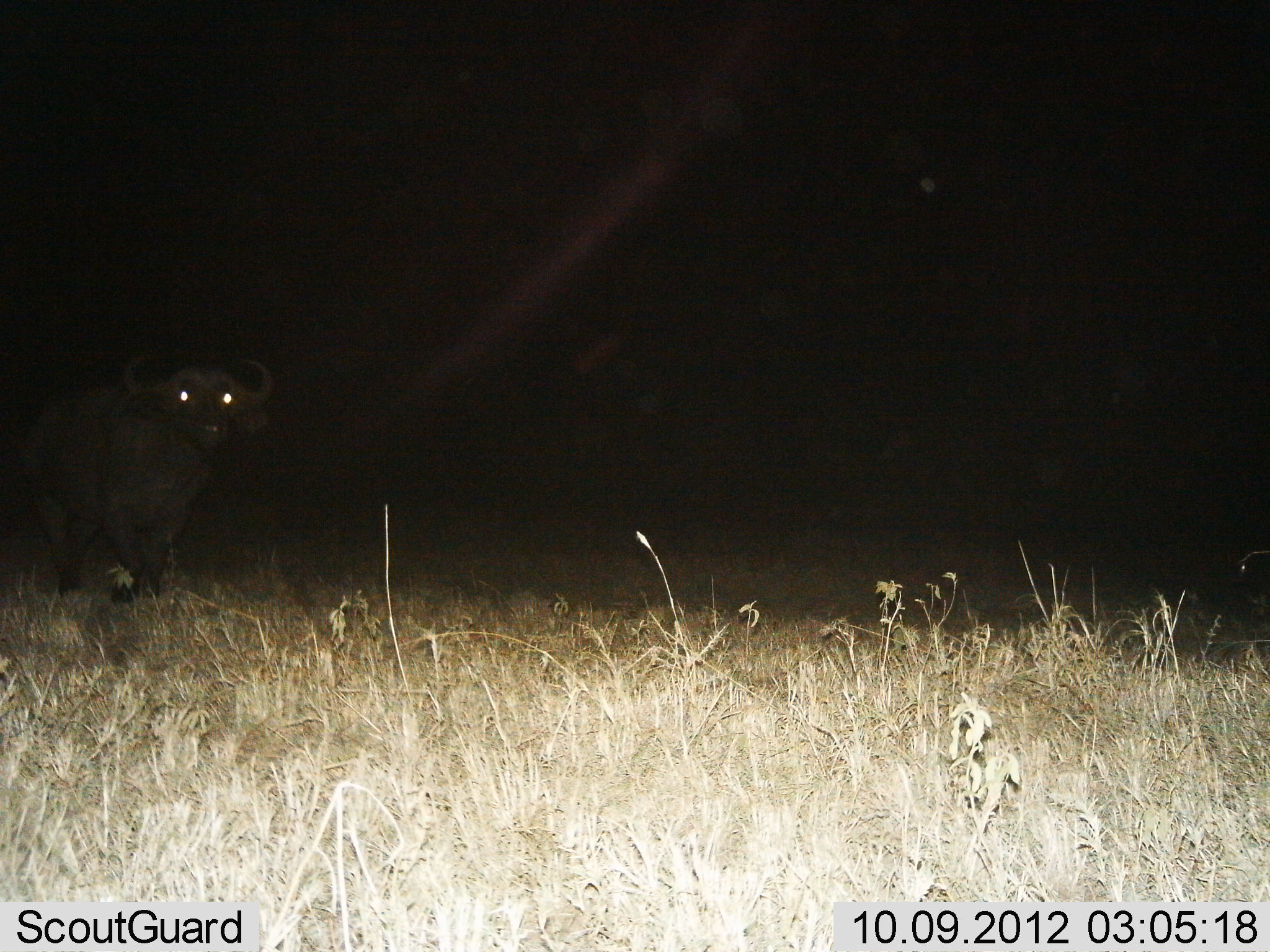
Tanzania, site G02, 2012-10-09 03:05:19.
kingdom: Animalia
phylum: Chordata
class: Mammalia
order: Artiodactyla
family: Bovidae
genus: Syncerus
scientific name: Syncerus caffer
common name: cape buffalo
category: buffalo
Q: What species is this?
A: Buffalo (cape buffalo) (Syncerus caffer).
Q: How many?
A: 1.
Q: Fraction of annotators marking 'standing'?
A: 70%.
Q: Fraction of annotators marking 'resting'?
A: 0%.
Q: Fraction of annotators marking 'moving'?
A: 30%.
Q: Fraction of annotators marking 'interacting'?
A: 0%.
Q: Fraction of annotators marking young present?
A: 0%.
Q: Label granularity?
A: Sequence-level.